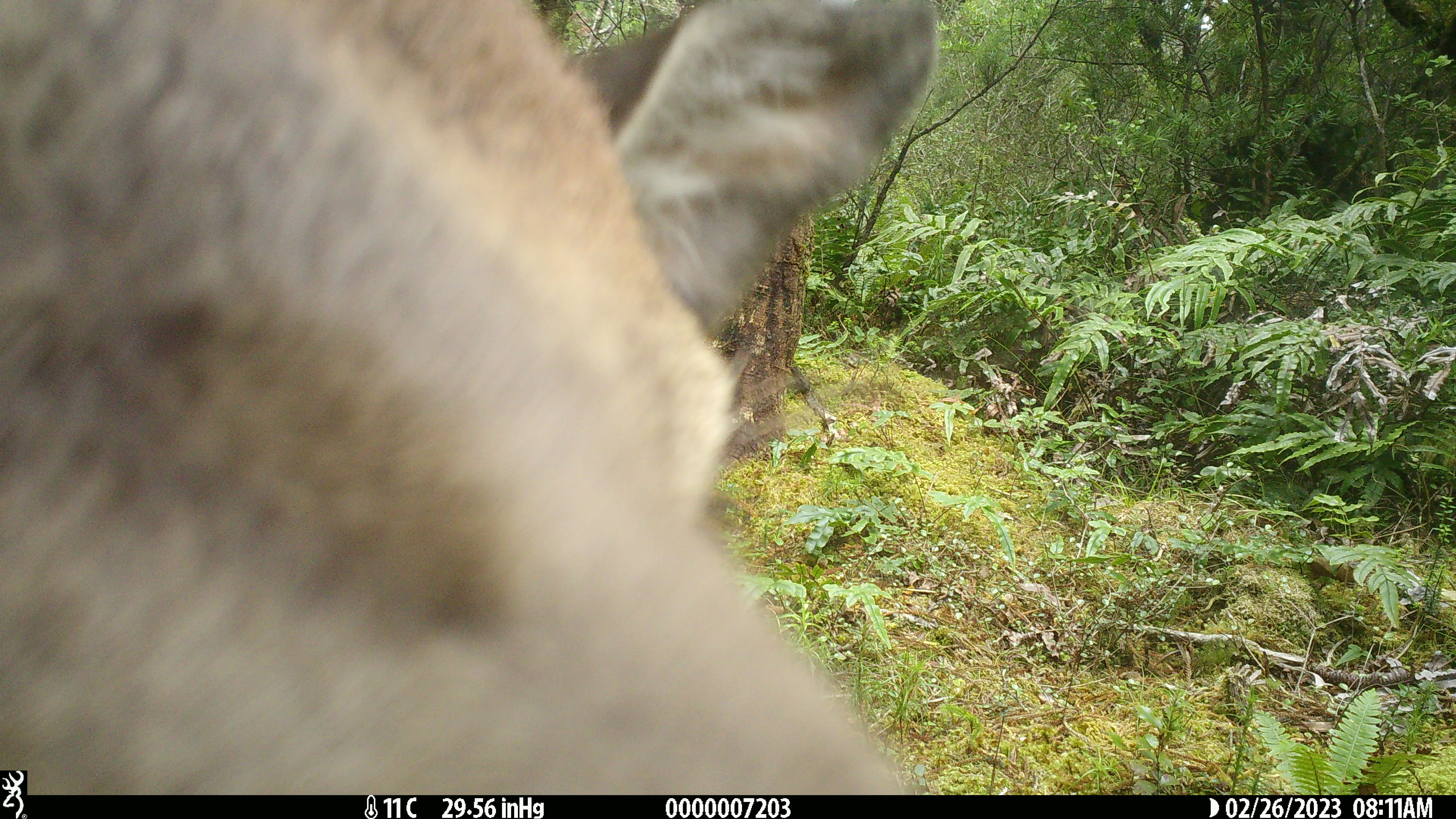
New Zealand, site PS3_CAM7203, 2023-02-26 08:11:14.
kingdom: Animalia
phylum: Chordata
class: Mammalia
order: Artiodactyla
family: Cervidae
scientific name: Cervidae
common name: deer